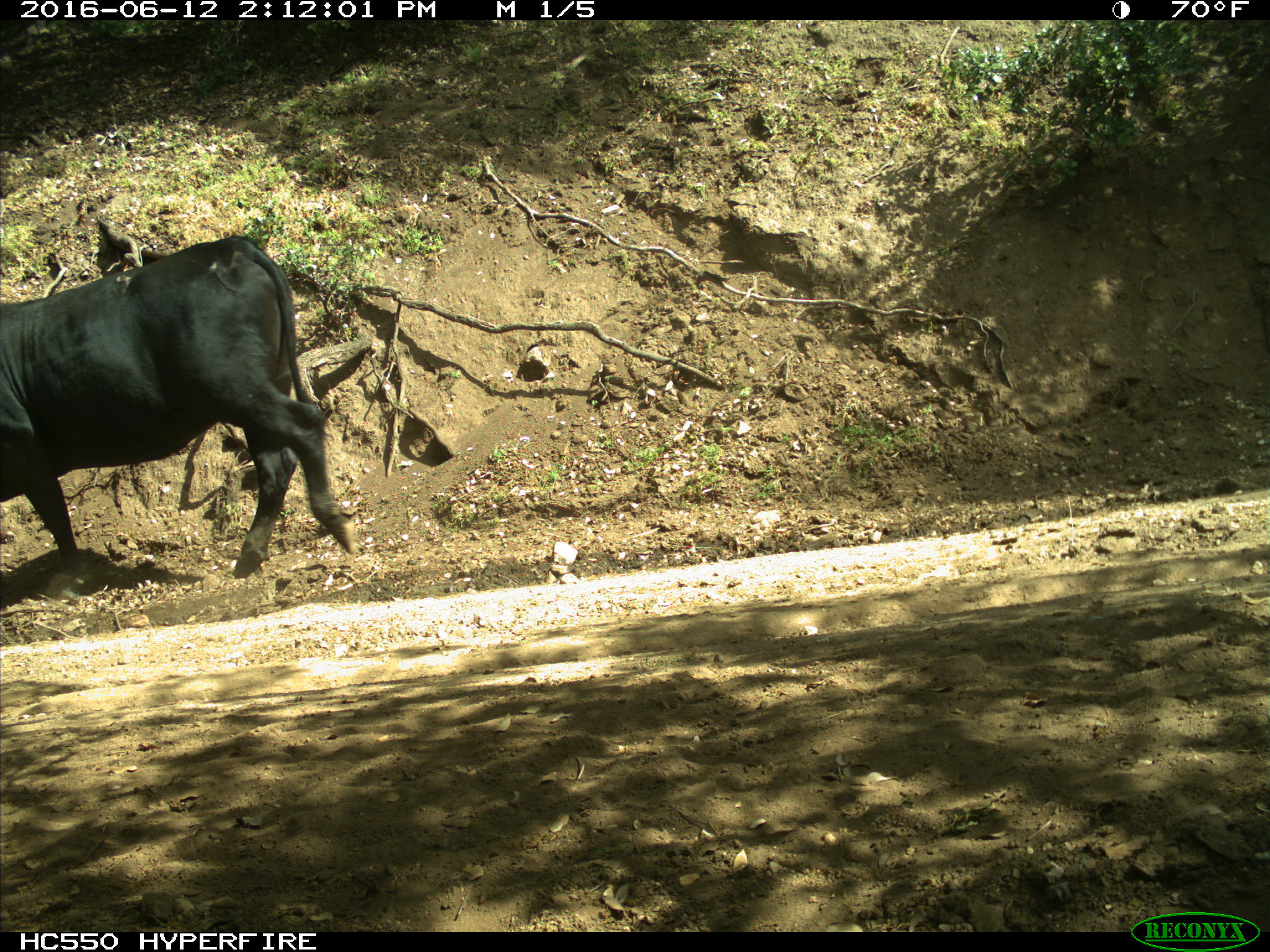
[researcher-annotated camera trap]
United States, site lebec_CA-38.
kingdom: Animalia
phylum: Chordata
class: Mammalia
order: Artiodactyla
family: Bovidae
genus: Bos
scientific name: Bos taurus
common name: domestic cow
Bos taurus (domestic cow).